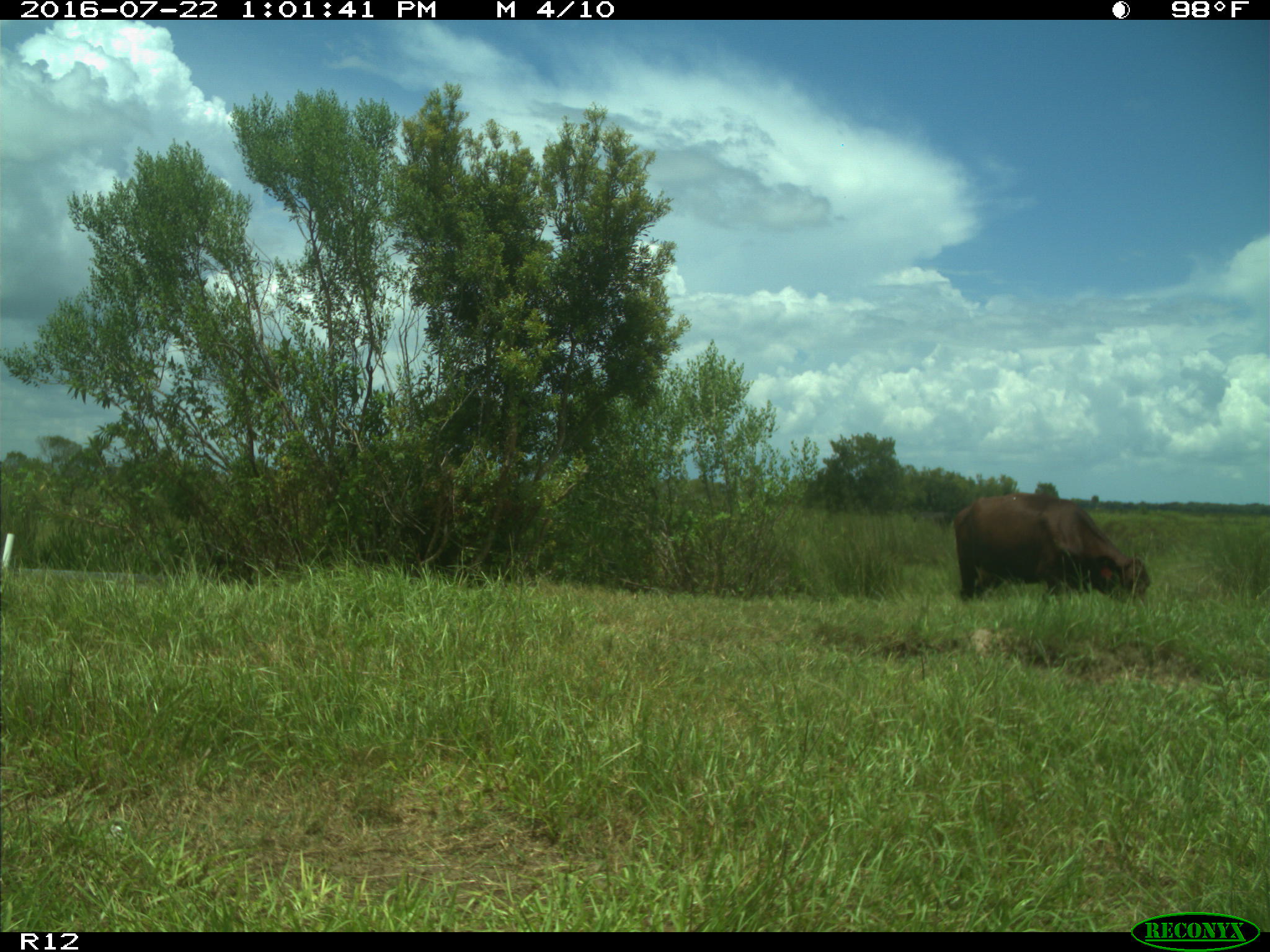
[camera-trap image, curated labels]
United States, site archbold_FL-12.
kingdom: Animalia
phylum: Chordata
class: Mammalia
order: Artiodactyla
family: Bovidae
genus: Bos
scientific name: Bos taurus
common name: domestic cow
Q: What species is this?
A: Bos taurus (domestic cow).